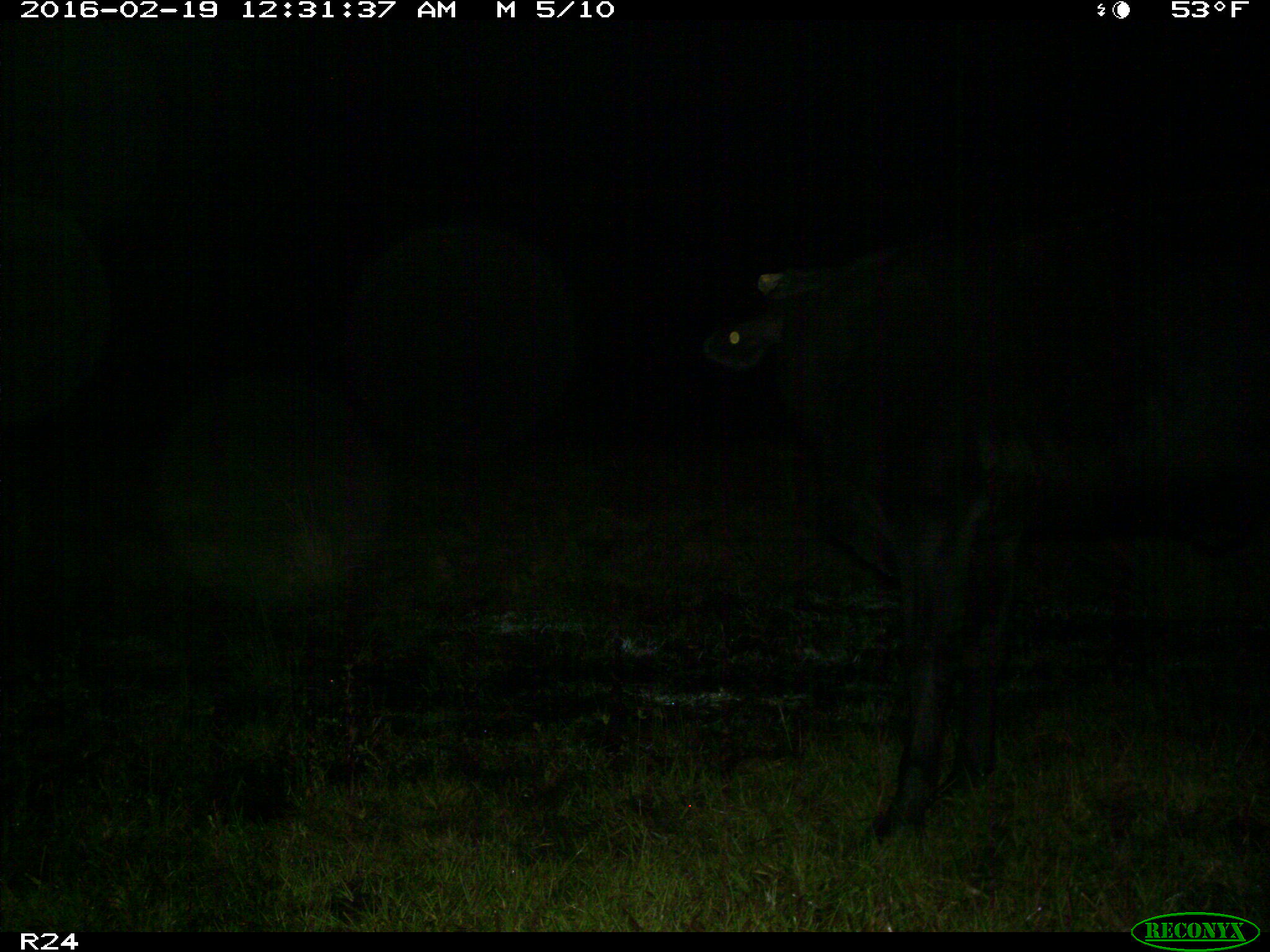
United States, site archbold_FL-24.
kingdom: Animalia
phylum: Chordata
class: Mammalia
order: Artiodactyla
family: Bovidae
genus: Bos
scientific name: Bos taurus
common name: domestic cow